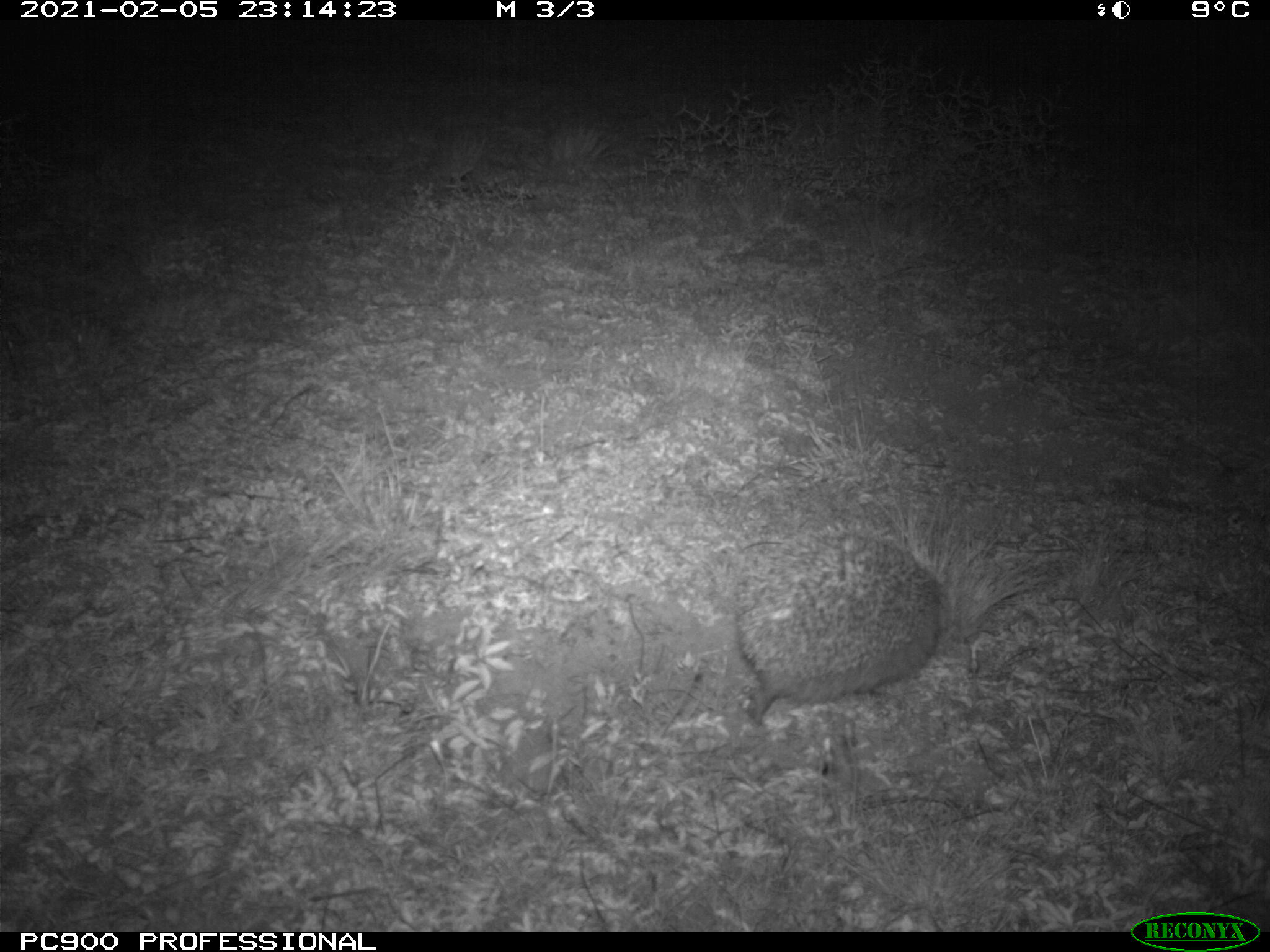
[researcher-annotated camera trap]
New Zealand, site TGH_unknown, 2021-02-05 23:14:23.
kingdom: Animalia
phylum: Chordata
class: Mammalia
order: Eulipotyphla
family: Erinaceidae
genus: Erinaceus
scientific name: Erinaceus europaeus europaeus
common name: european hedgehog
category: hedgehog